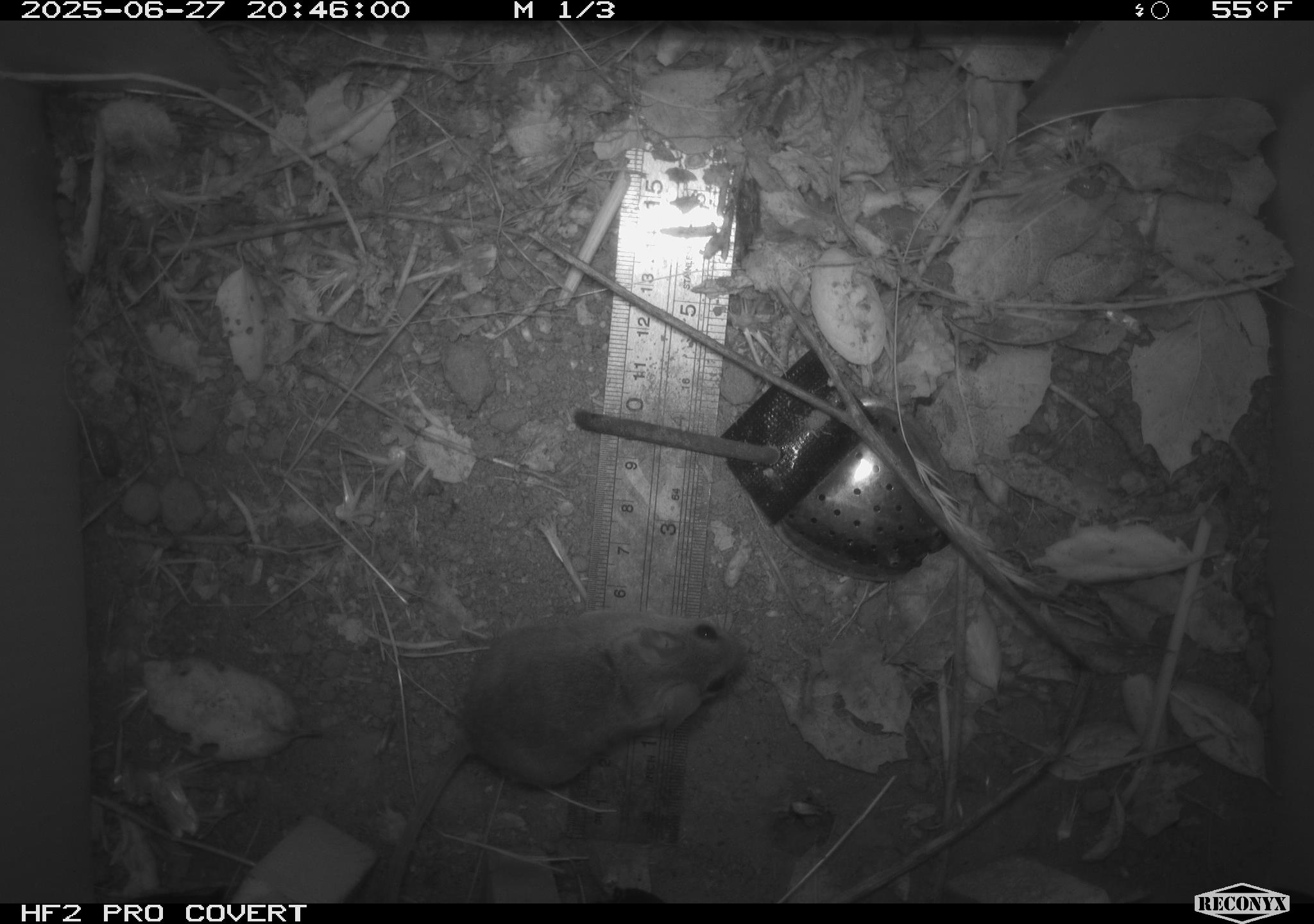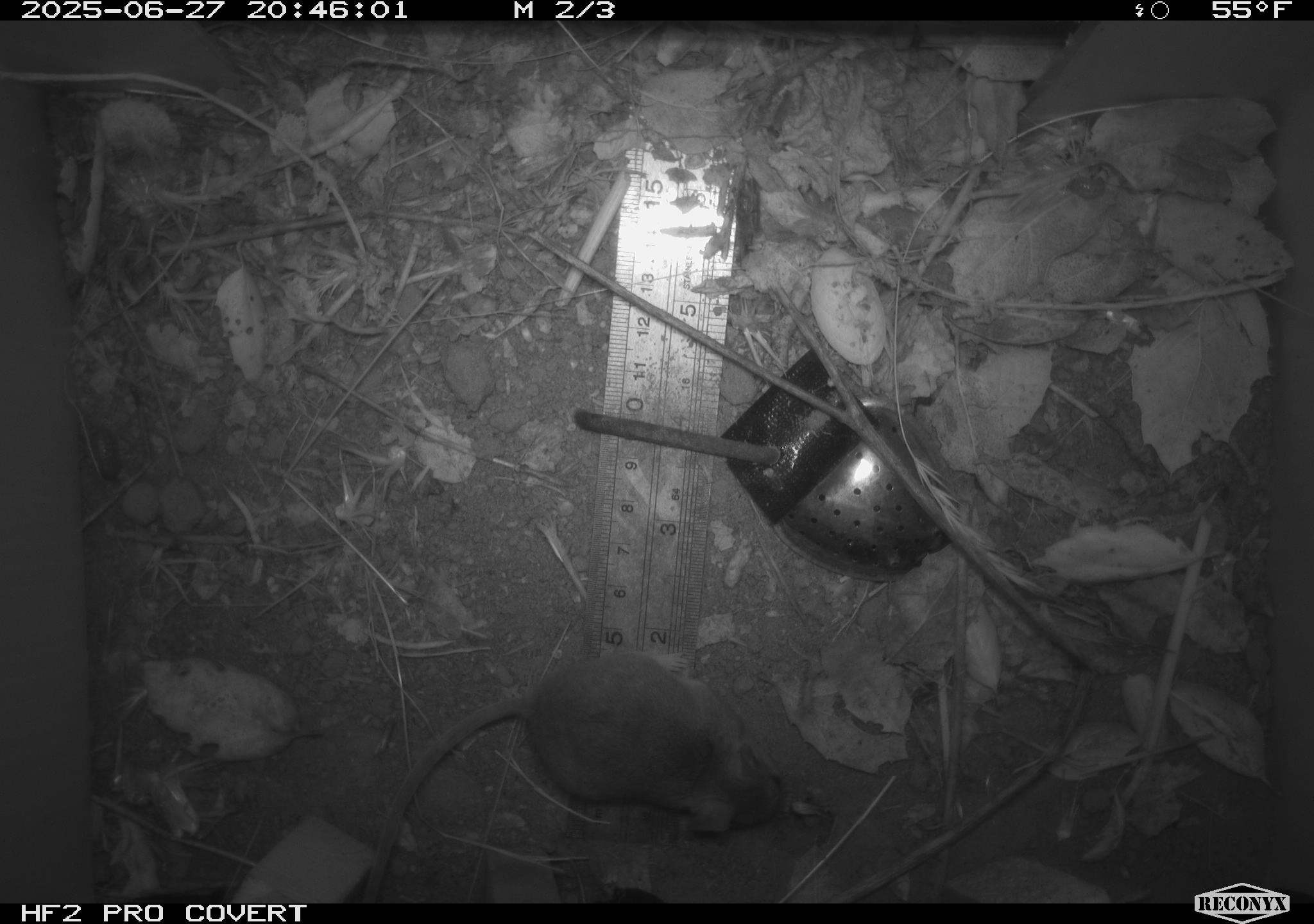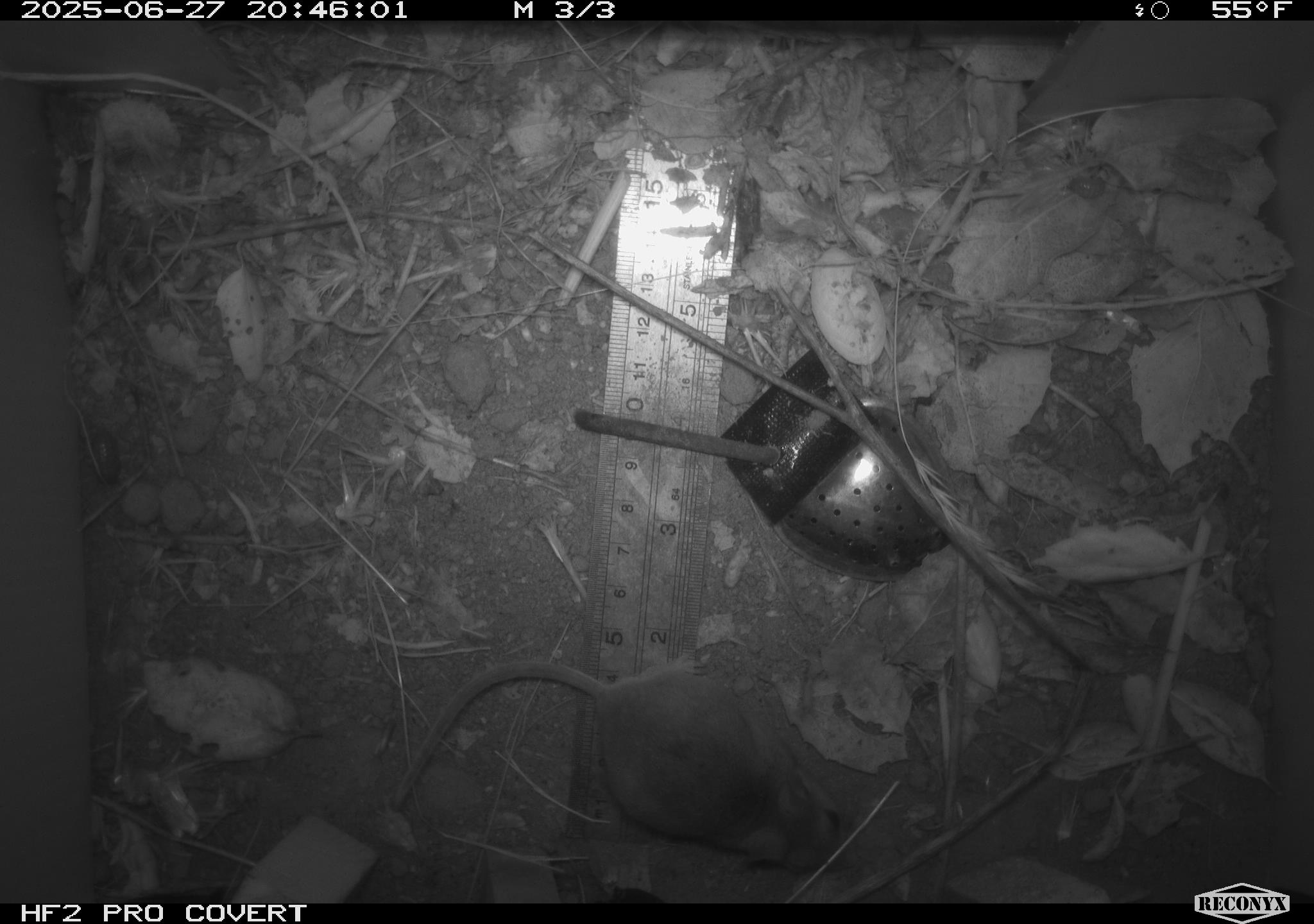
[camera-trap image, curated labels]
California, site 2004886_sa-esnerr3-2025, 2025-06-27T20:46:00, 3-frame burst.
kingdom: Animalia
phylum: Chordata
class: Mammalia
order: Rodentia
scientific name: Rodentia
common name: rodent